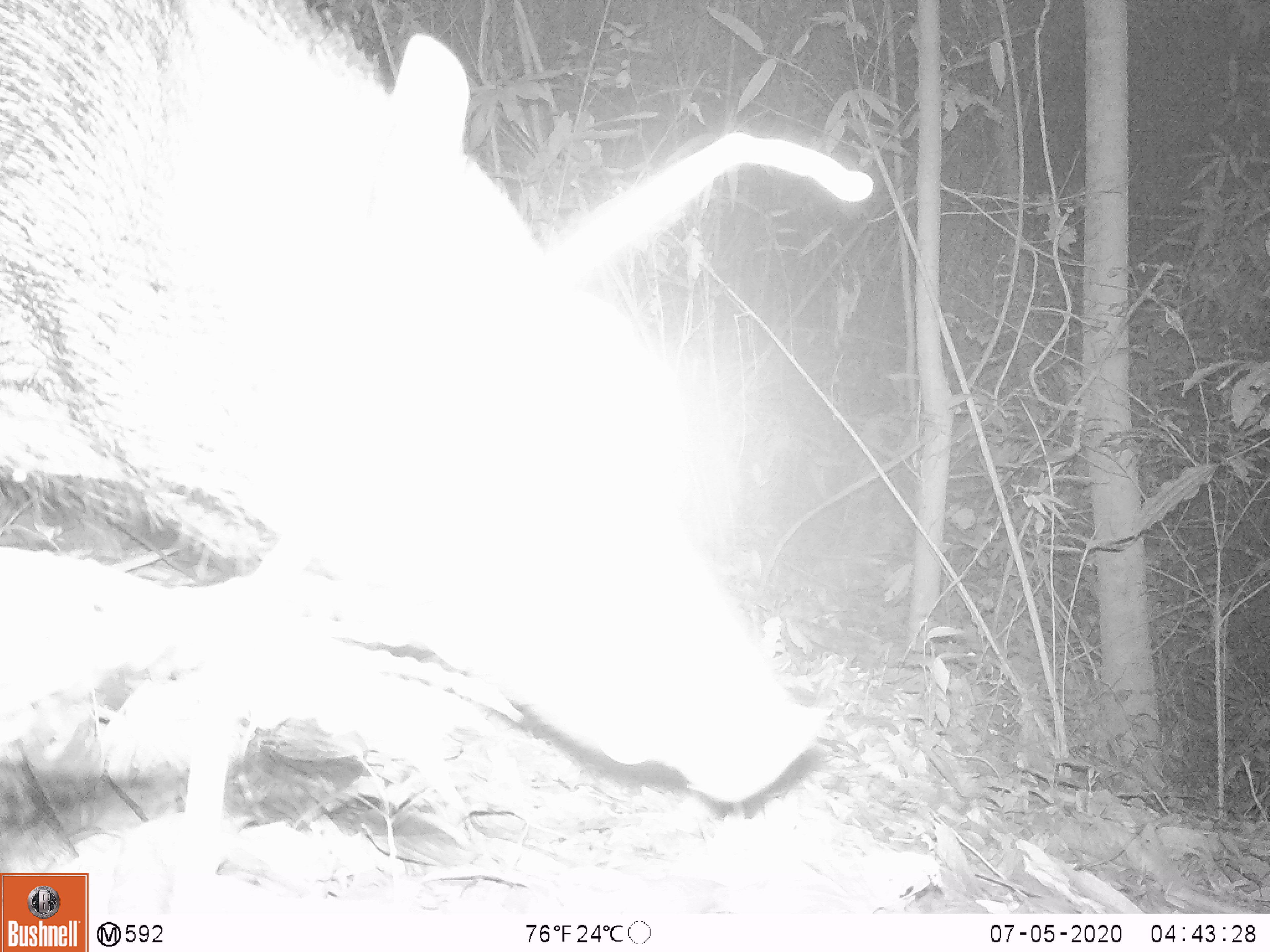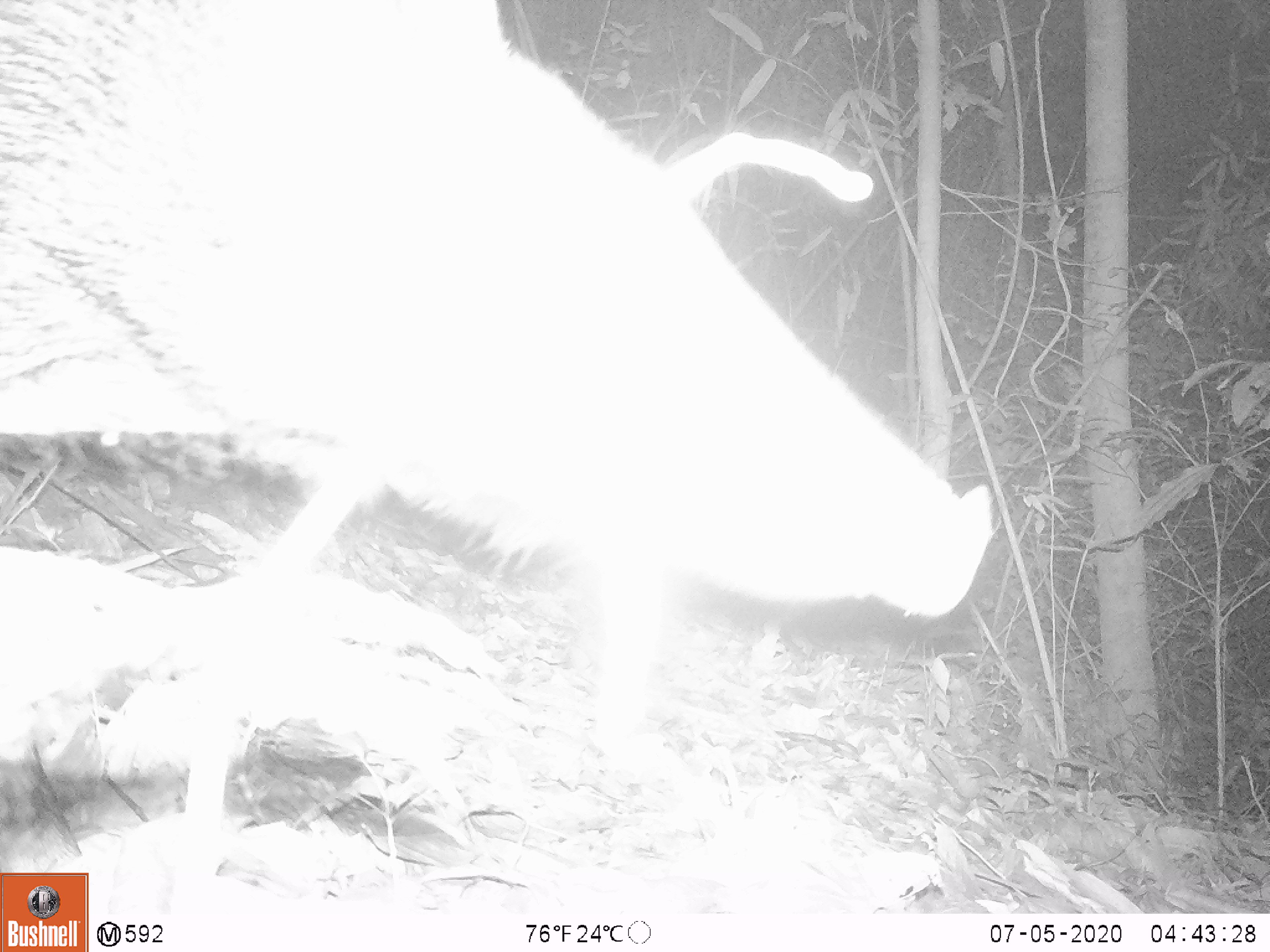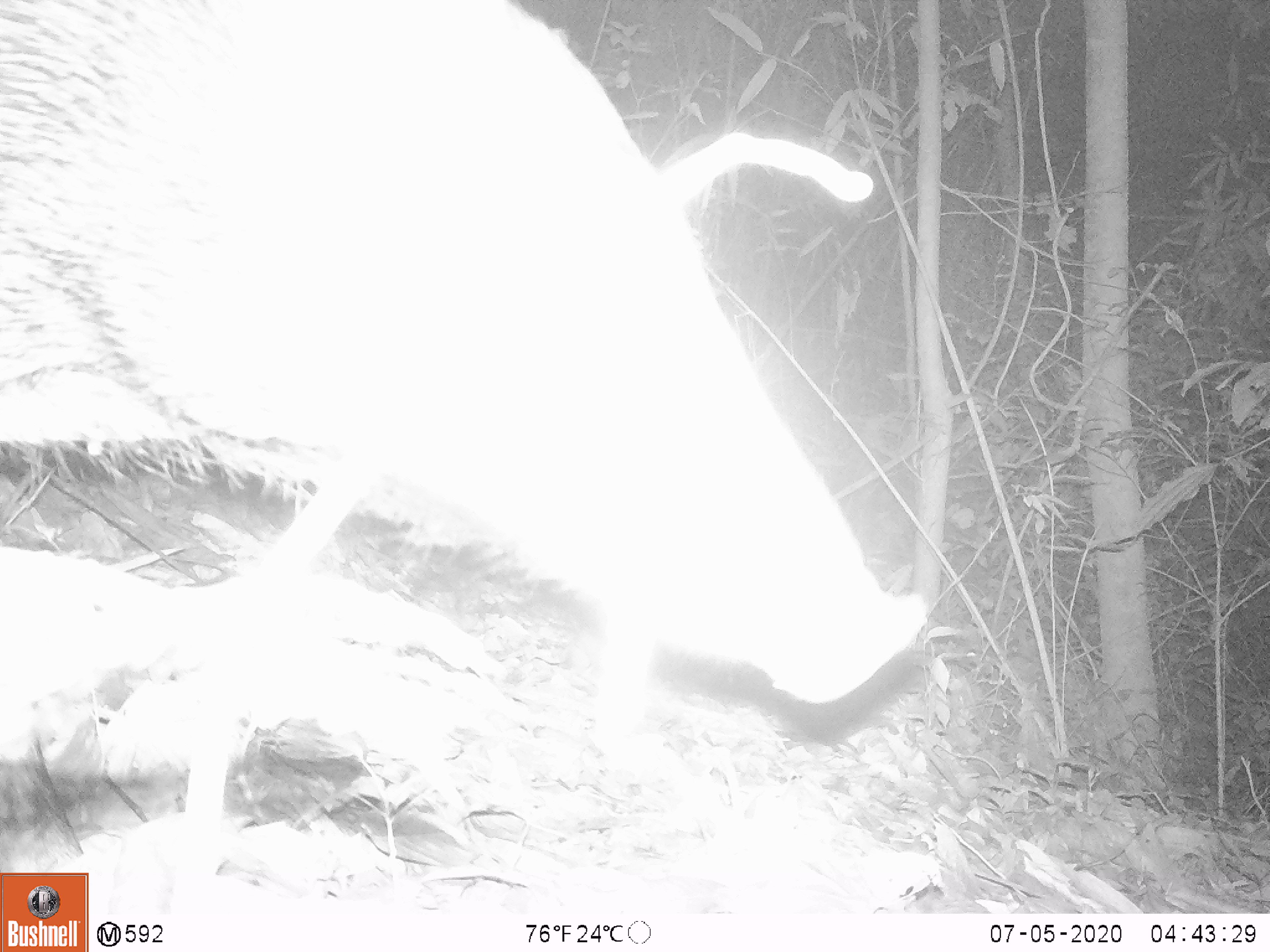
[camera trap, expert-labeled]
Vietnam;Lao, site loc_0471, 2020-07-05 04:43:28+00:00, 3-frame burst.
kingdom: Animalia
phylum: Chordata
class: Mammalia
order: Artiodactyla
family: Suidae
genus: Sus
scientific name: Sus scrofa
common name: eurasian wild pig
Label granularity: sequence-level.